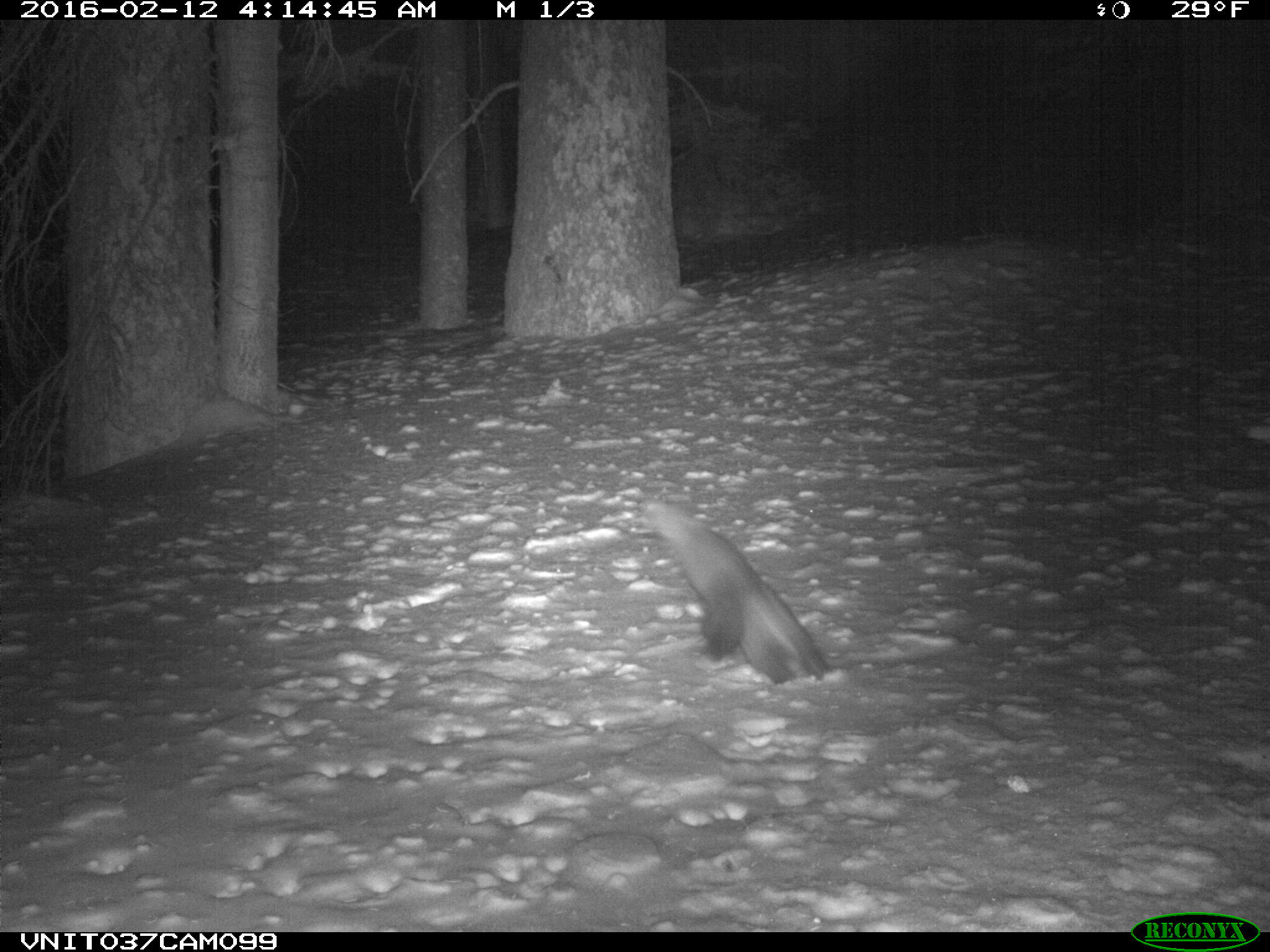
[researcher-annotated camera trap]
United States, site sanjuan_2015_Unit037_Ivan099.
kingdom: Animalia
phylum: Chordata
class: Mammalia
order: Carnivora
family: Mustelidae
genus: Martes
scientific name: Martes americana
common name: american marten